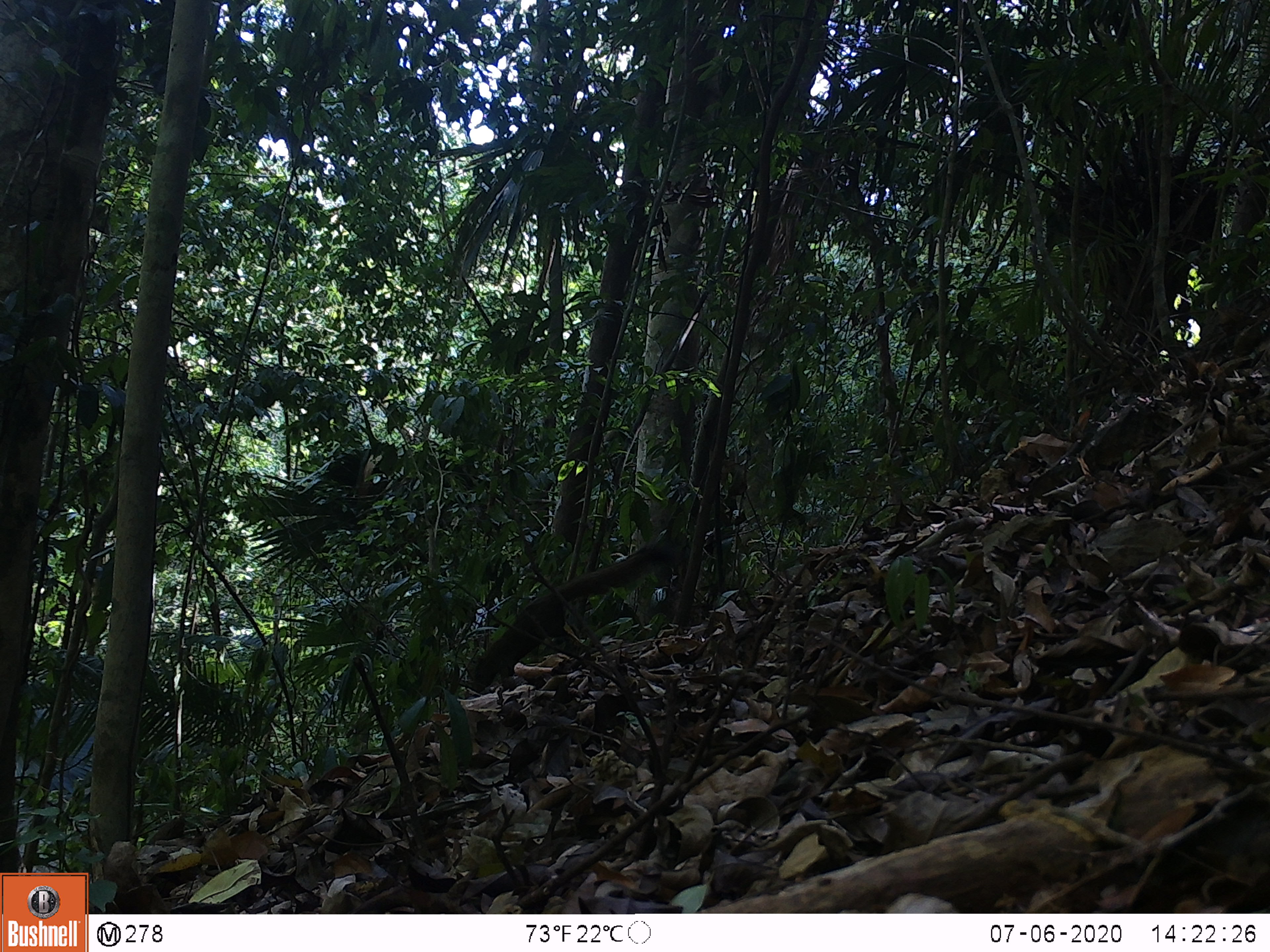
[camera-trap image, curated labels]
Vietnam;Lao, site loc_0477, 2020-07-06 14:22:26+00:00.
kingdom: Animalia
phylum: Chordata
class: Mammalia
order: Rodentia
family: Sciuridae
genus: Callosciurus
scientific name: Callosciurus erythraeus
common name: pallas's squirrel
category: pallass squirrel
Pallass squirrel (pallas's squirrel) (Callosciurus erythraeus). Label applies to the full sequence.